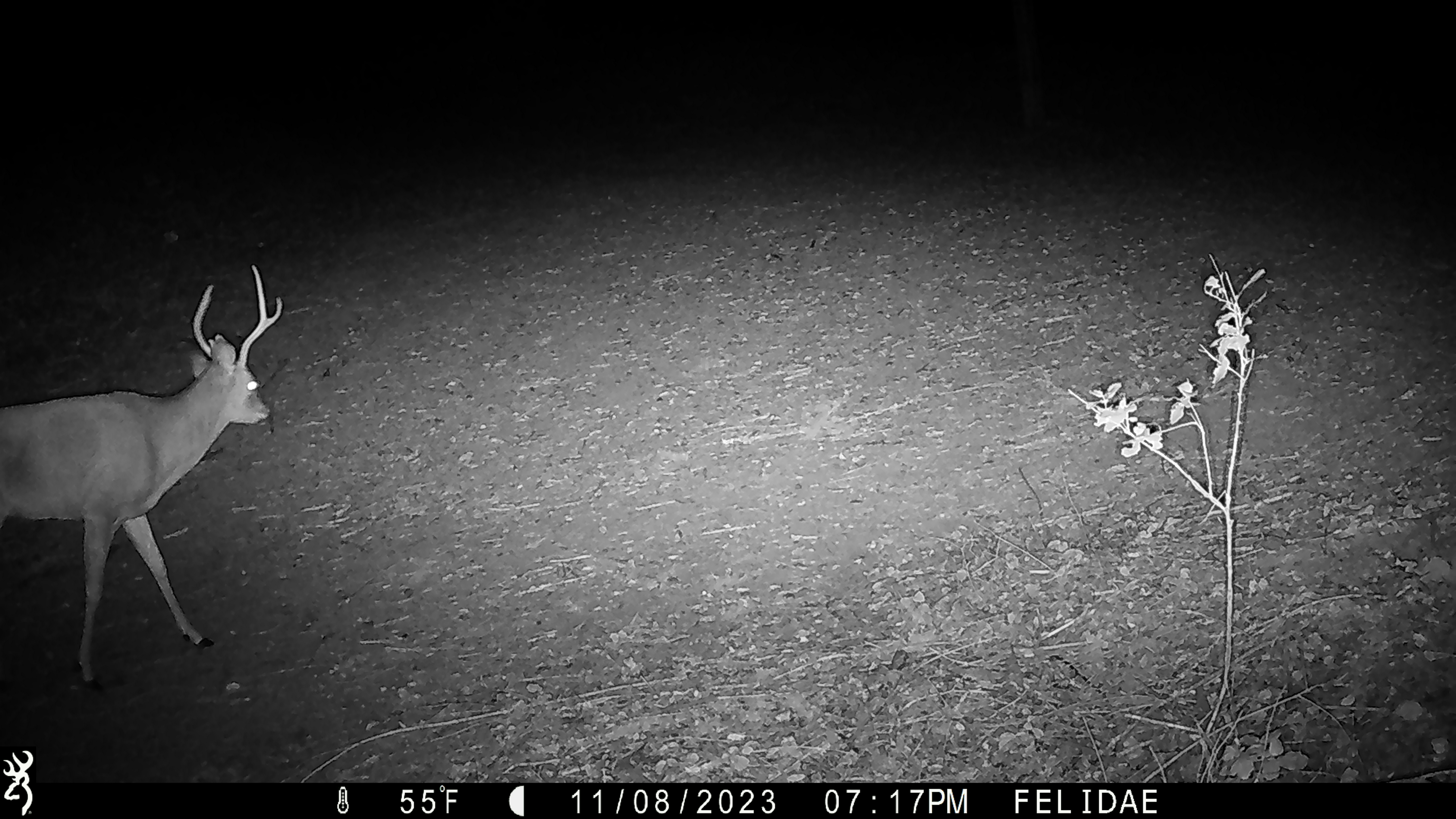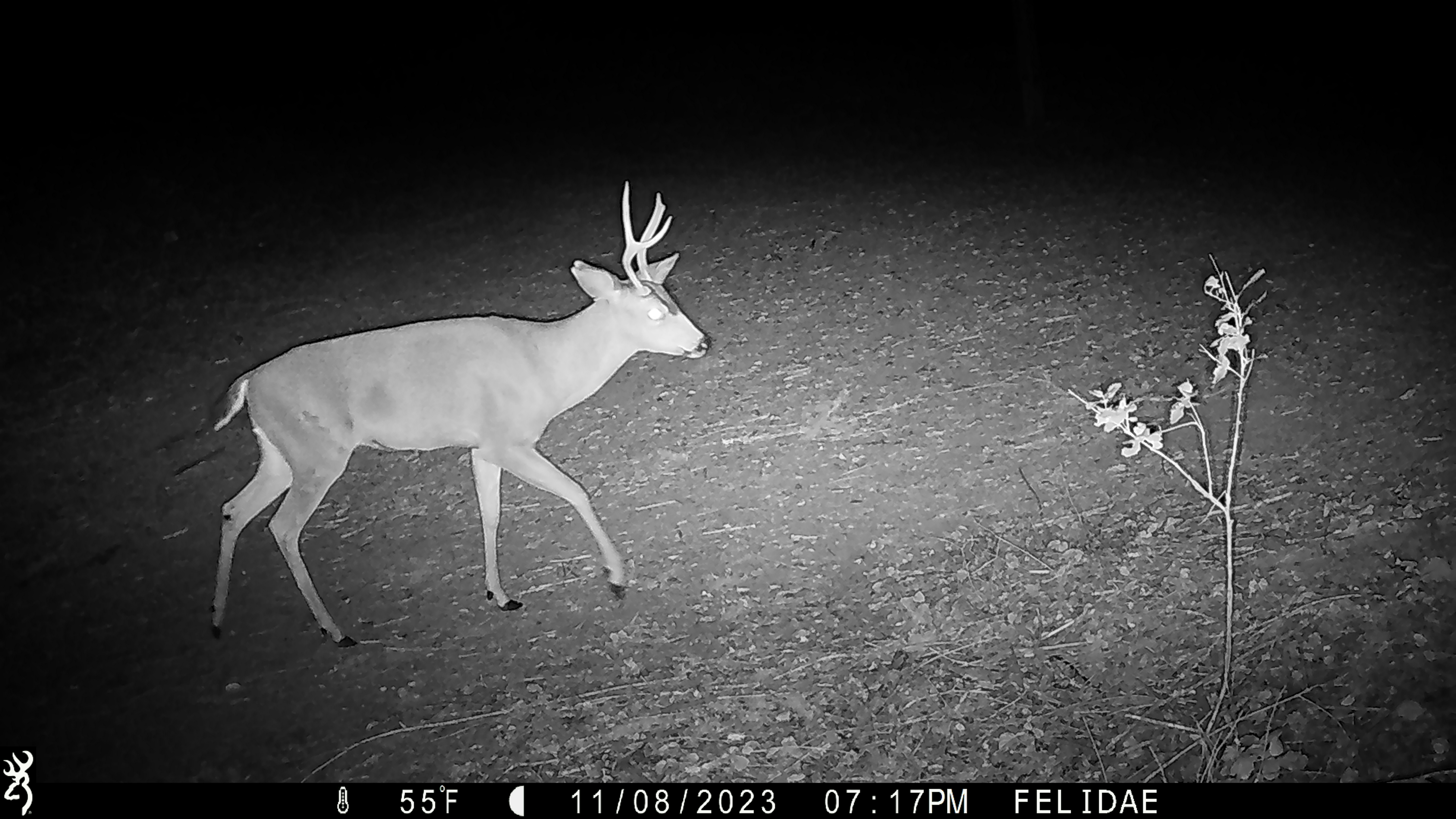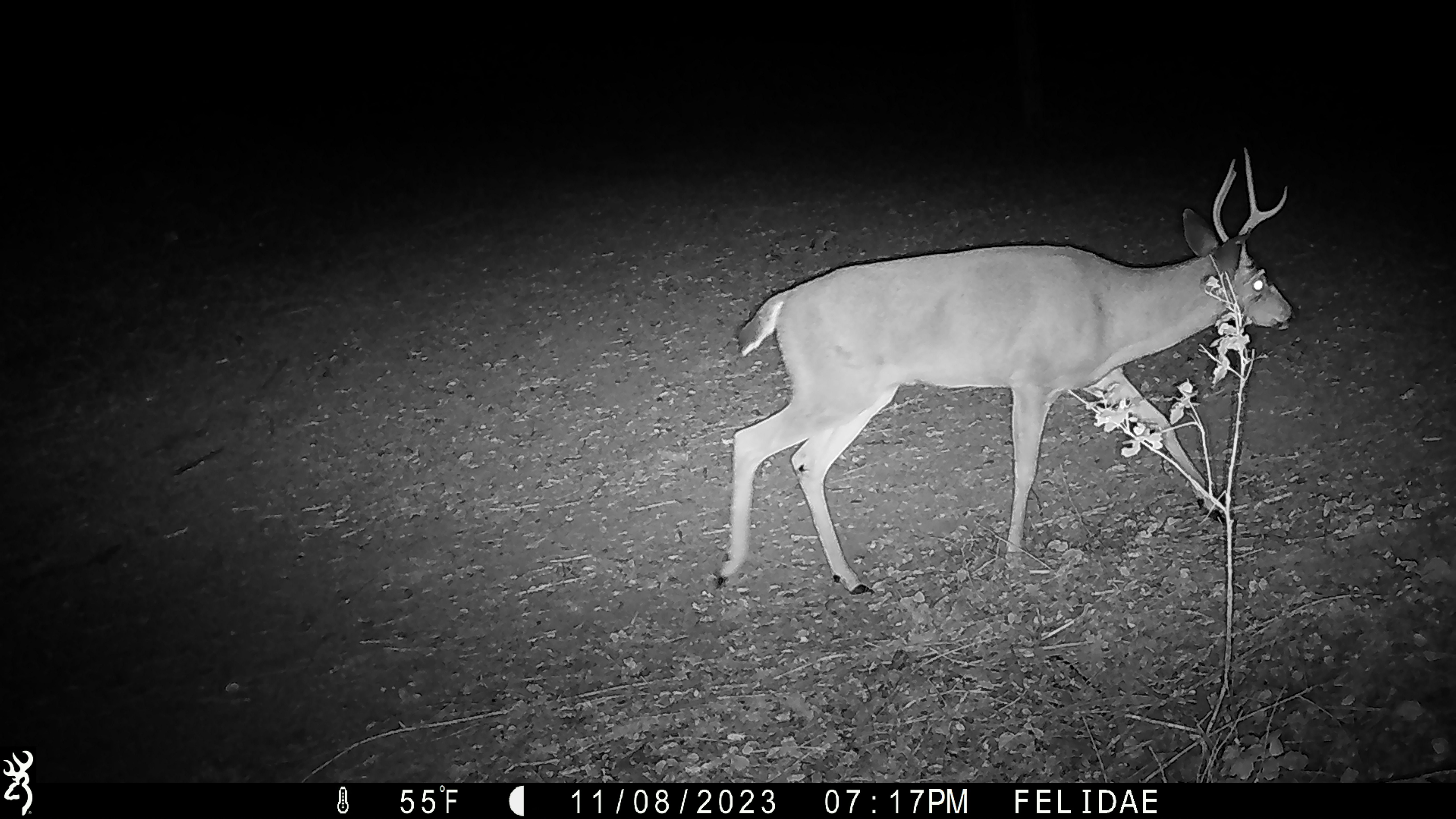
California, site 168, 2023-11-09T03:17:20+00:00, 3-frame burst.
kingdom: Animalia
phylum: Chordata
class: Mammalia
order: Artiodactyla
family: Cervidae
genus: Odocoileus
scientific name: Odocoileus hemionus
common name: mule deer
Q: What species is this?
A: Mule deer (Odocoileus hemionus).